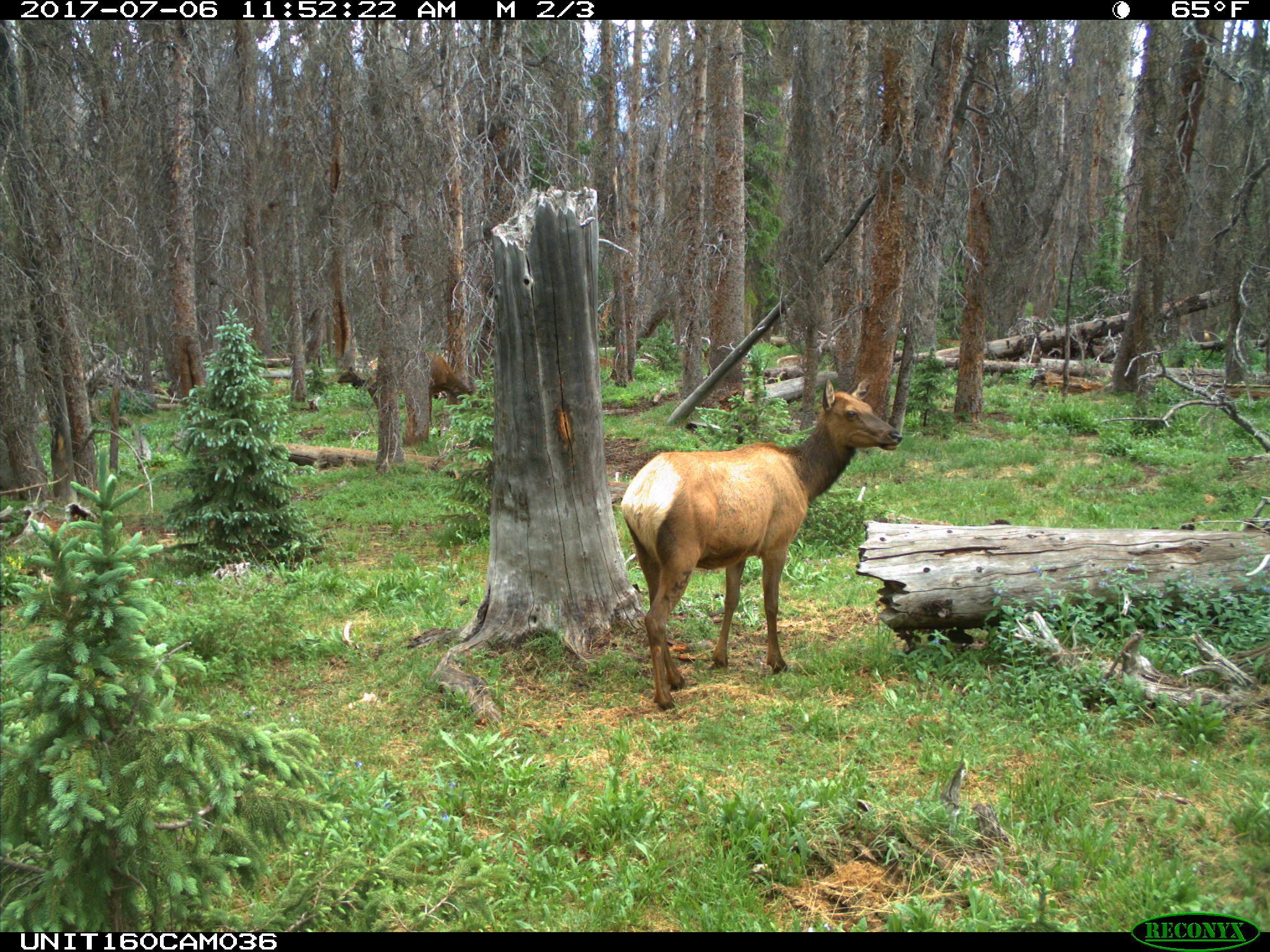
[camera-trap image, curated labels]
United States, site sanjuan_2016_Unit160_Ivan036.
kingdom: Animalia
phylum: Chordata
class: Mammalia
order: Artiodactyla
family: Cervidae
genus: Cervus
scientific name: Cervus elaphus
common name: red deer